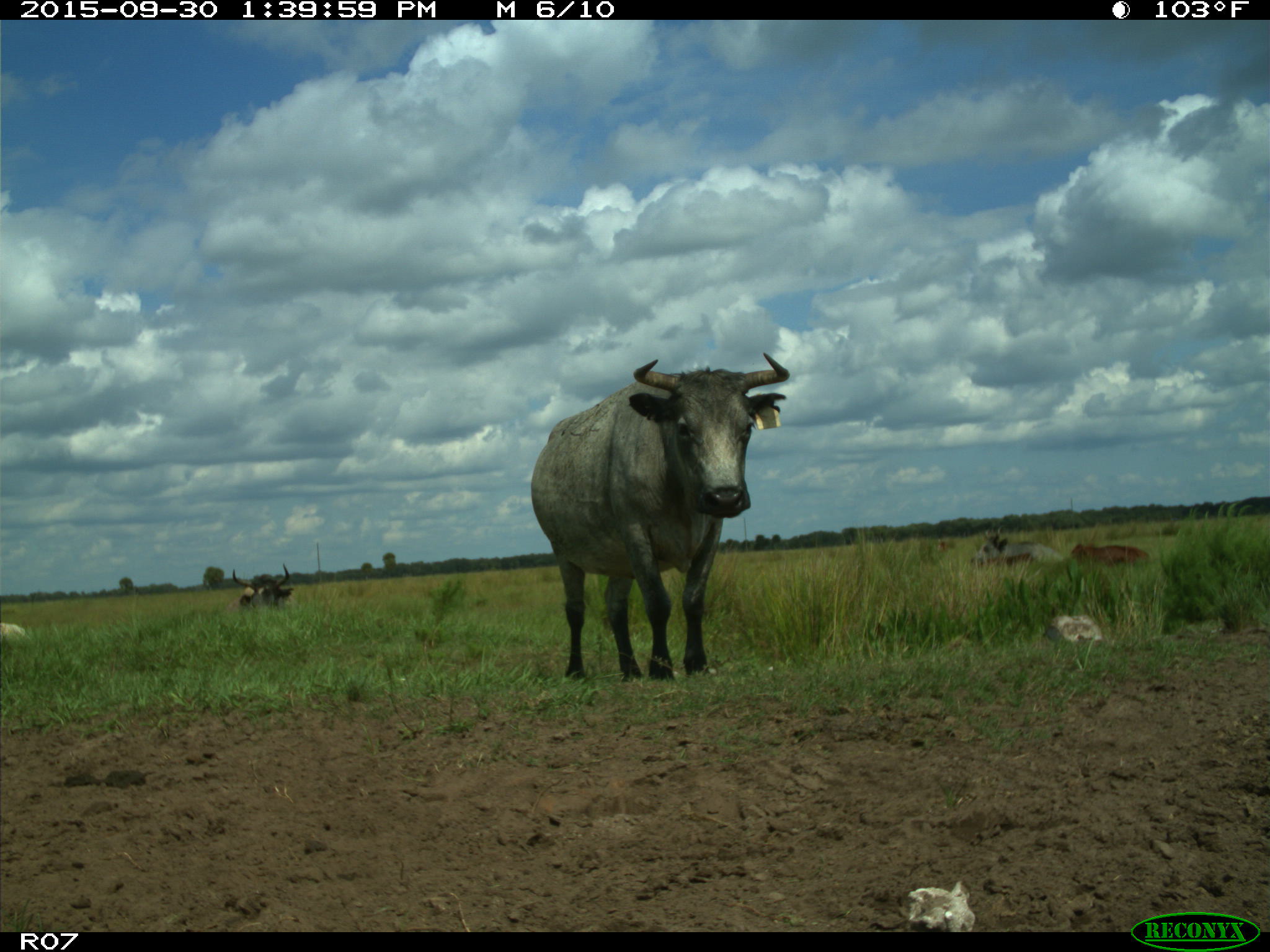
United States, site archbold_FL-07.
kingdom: Animalia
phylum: Chordata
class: Mammalia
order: Artiodactyla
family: Bovidae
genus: Bos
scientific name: Bos taurus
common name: domestic cow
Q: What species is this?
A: Bos taurus (domestic cow).